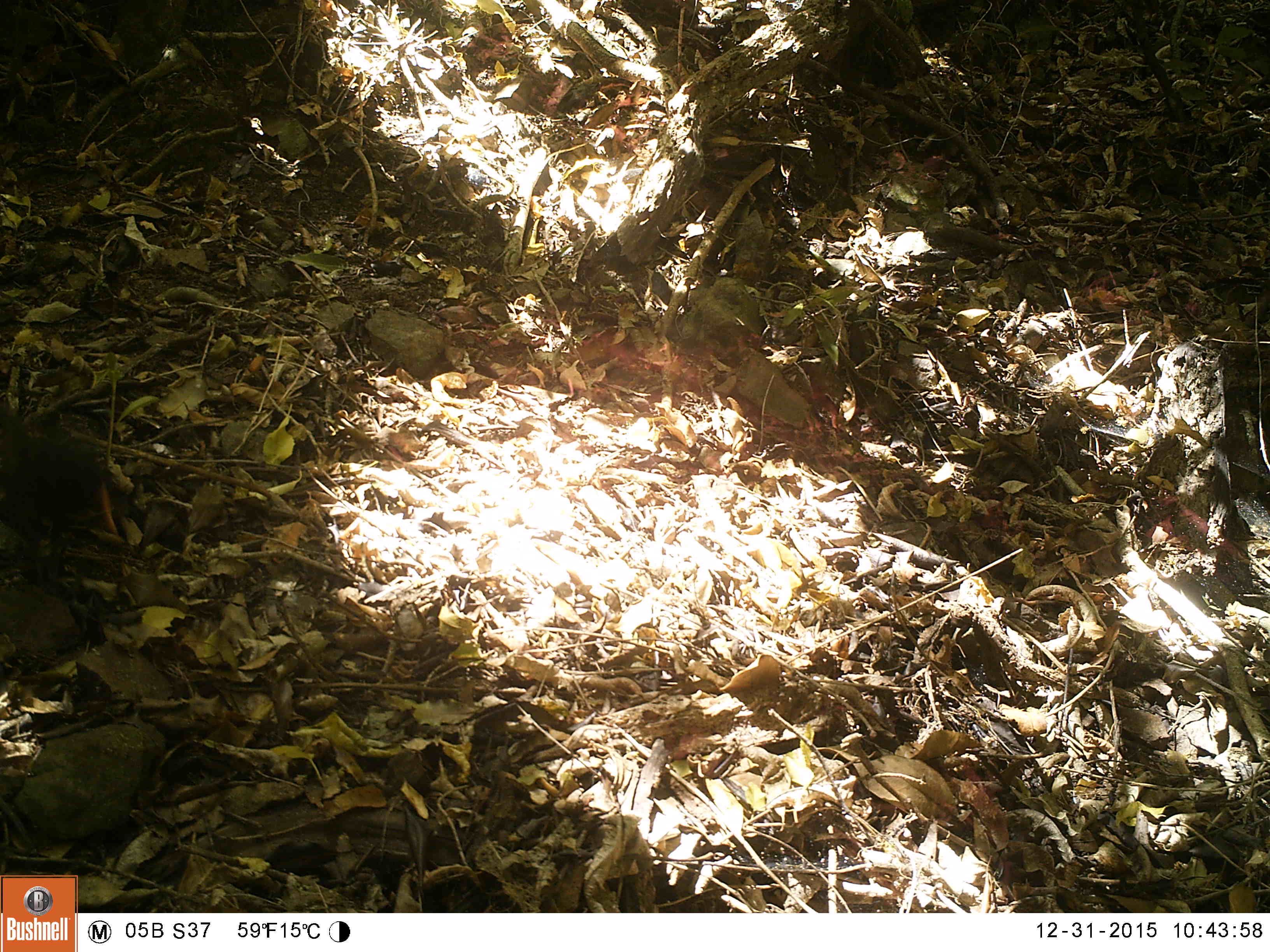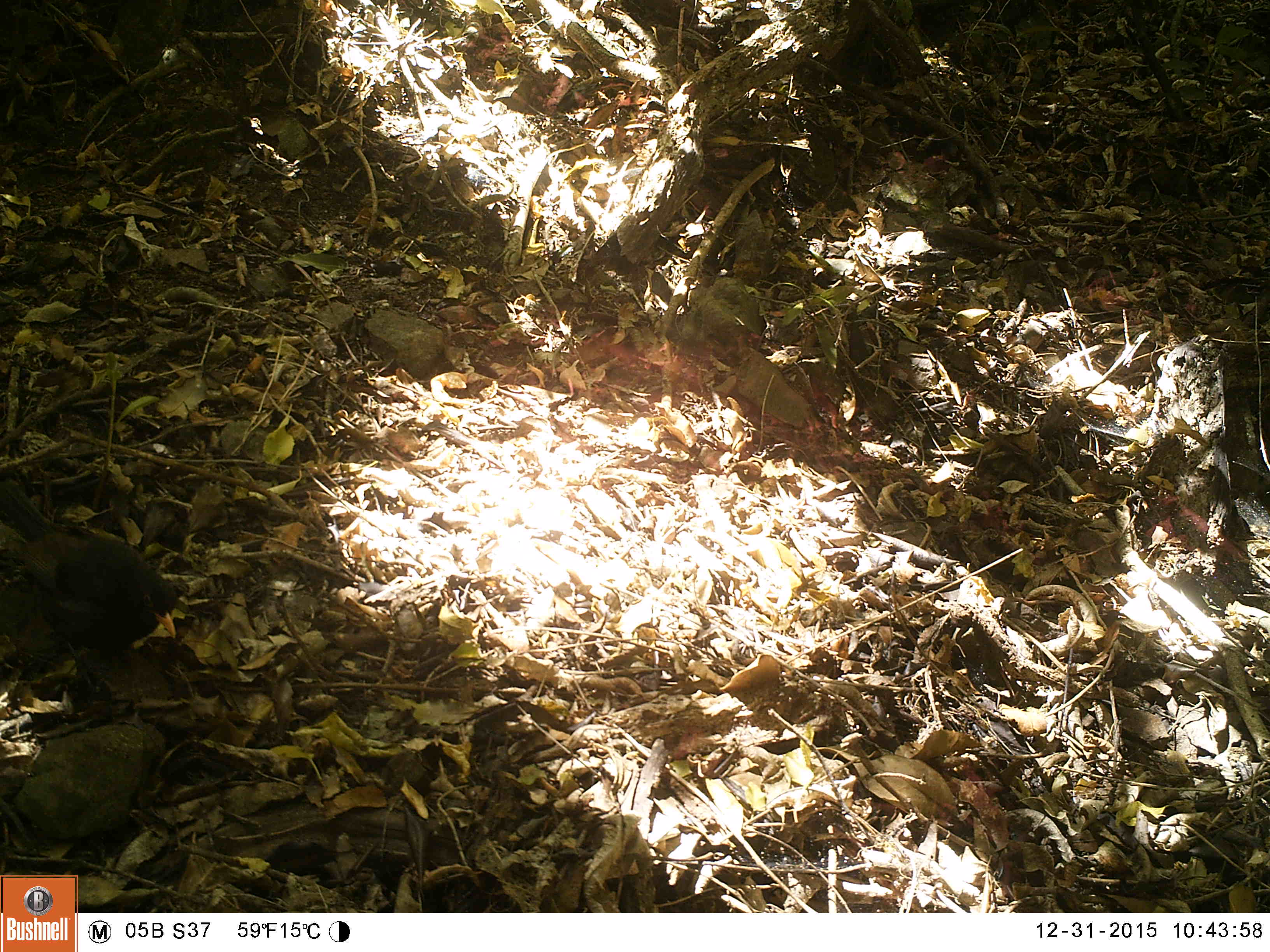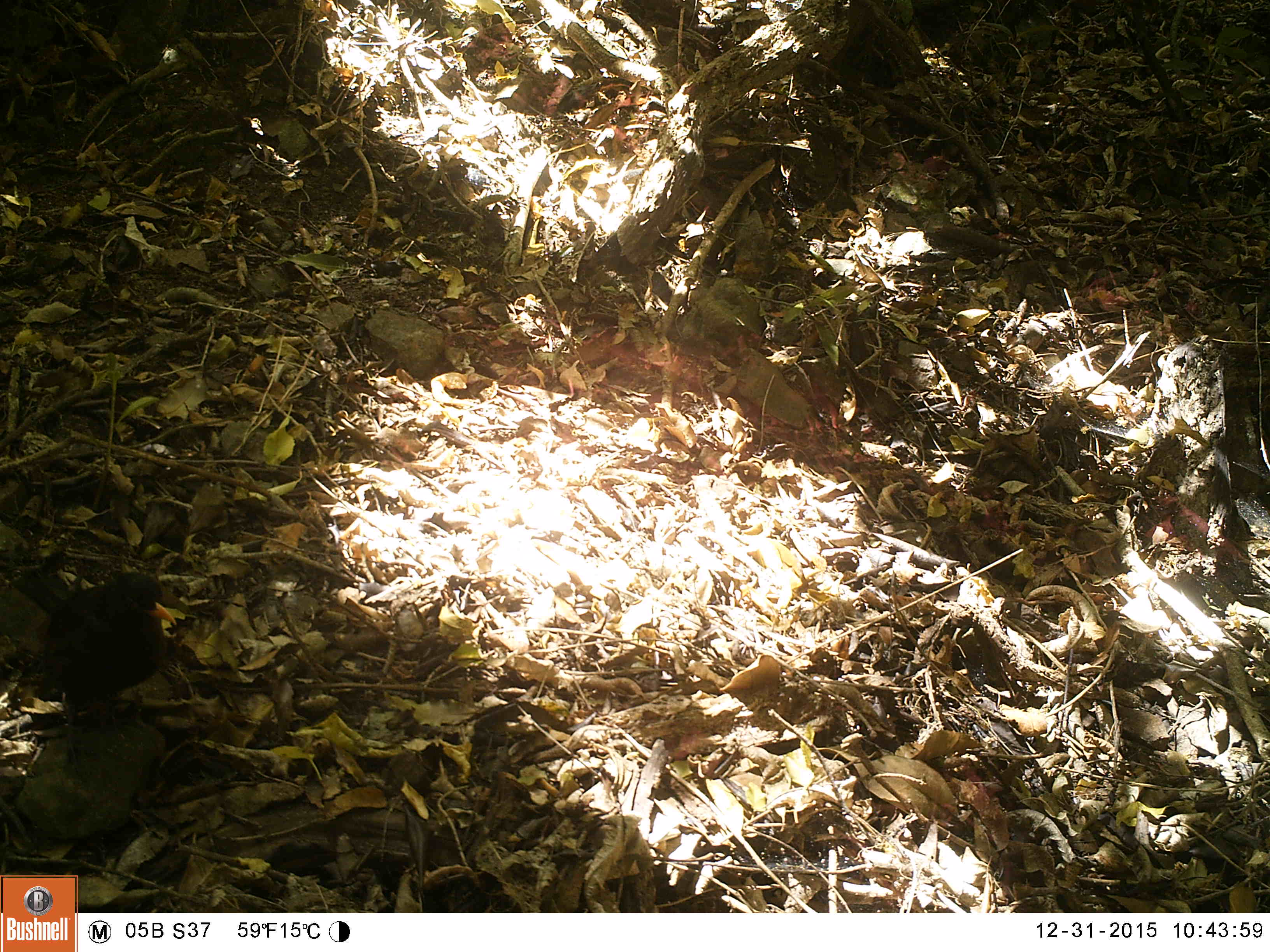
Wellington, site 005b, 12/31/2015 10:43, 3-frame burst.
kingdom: Animalia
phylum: Chordata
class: Aves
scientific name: Aves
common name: bird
Bird (Aves).